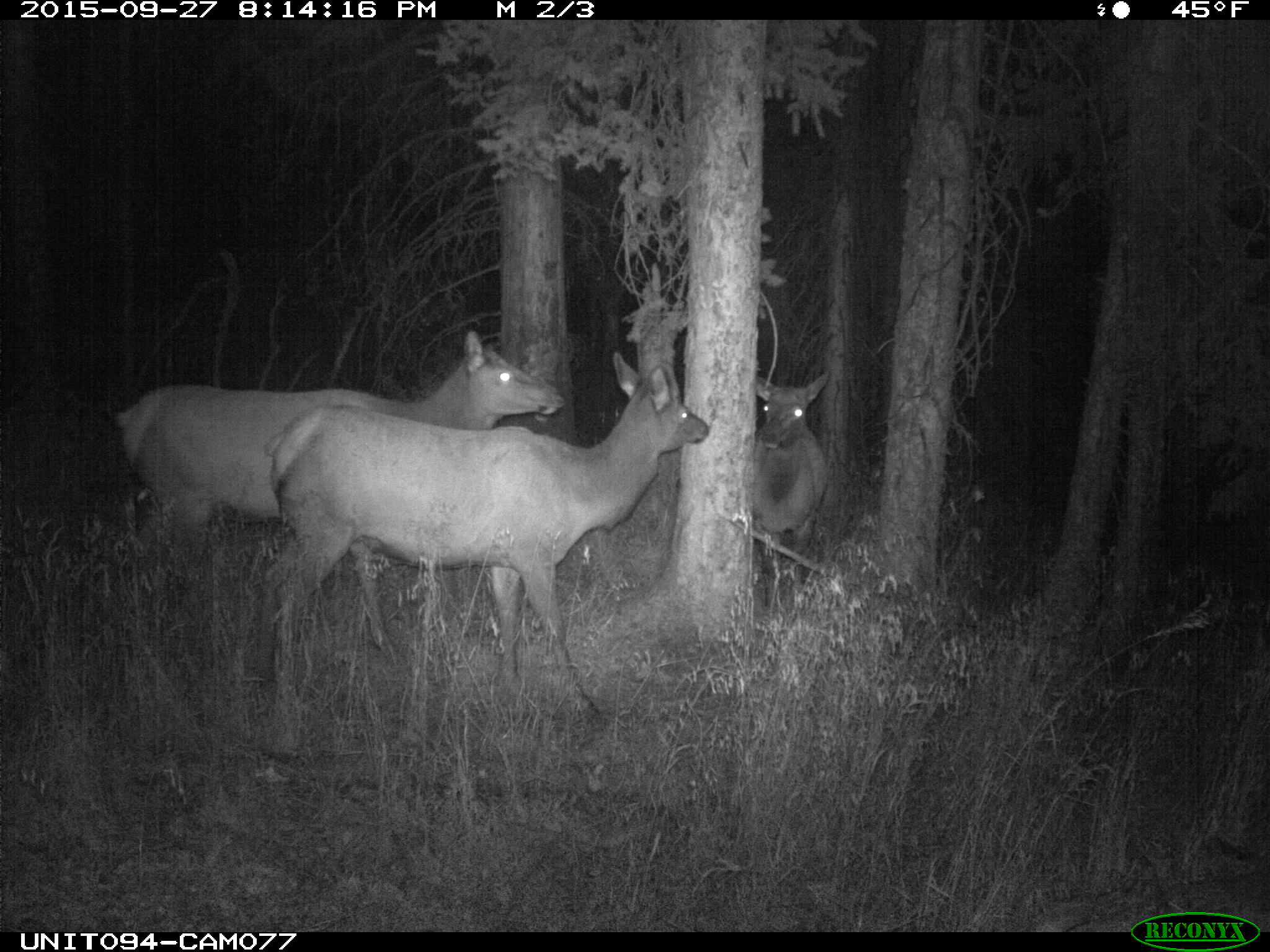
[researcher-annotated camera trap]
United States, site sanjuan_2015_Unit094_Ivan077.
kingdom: Animalia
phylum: Chordata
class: Mammalia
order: Artiodactyla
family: Cervidae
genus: Cervus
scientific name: Cervus elaphus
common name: red deer